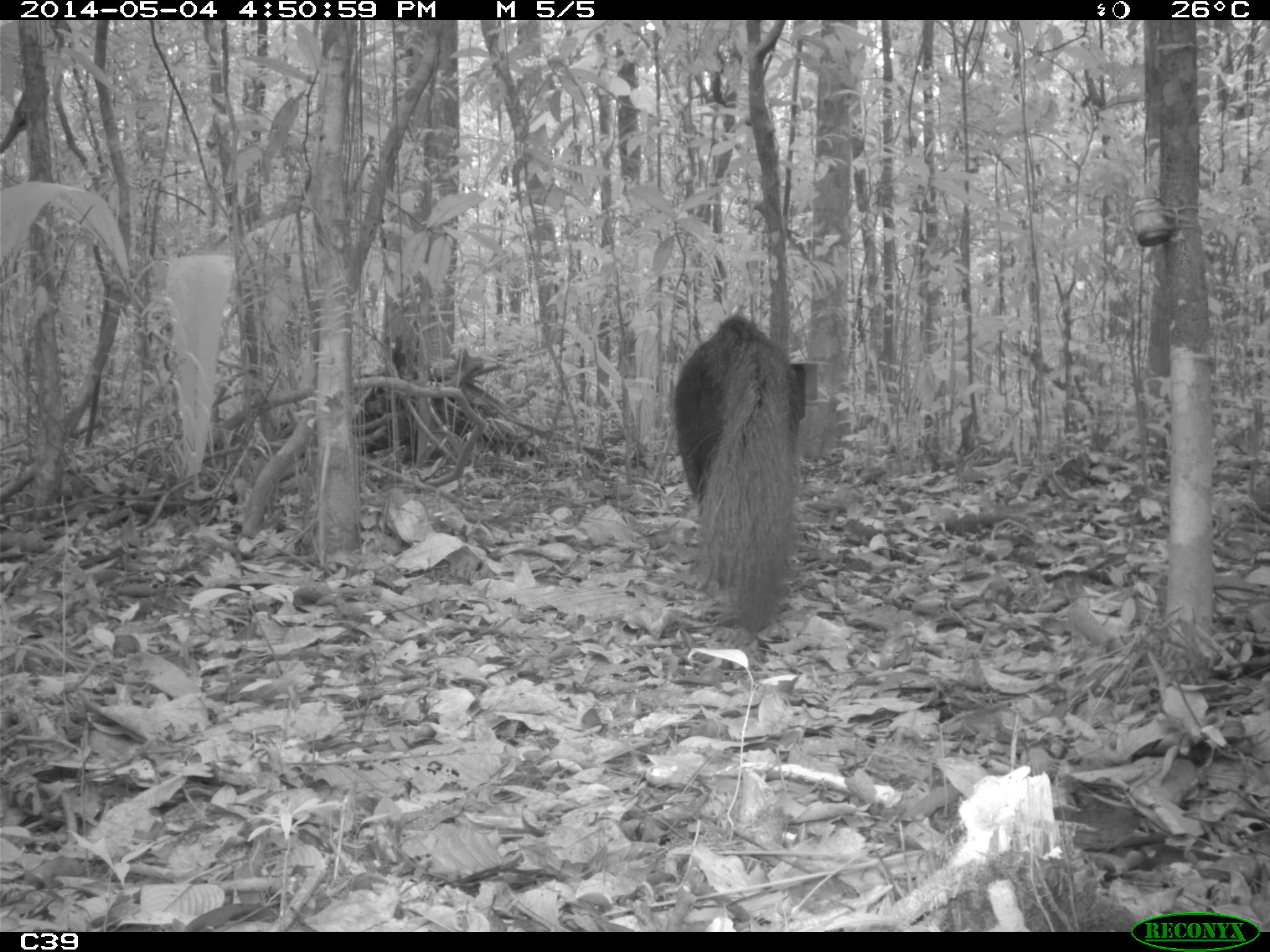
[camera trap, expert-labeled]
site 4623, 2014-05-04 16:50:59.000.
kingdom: Animalia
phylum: Chordata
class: Mammalia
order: Pilosa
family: Myrmecophagidae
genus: Myrmecophaga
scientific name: Myrmecophaga tridactyla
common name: giant anteater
Myrmecophaga tridactyla (giant anteater), count 1, age adult.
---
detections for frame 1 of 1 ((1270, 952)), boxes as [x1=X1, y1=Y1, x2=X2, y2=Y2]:
myrmecophaga tridactyla: [x1=671, y1=312, x2=806, y2=636]